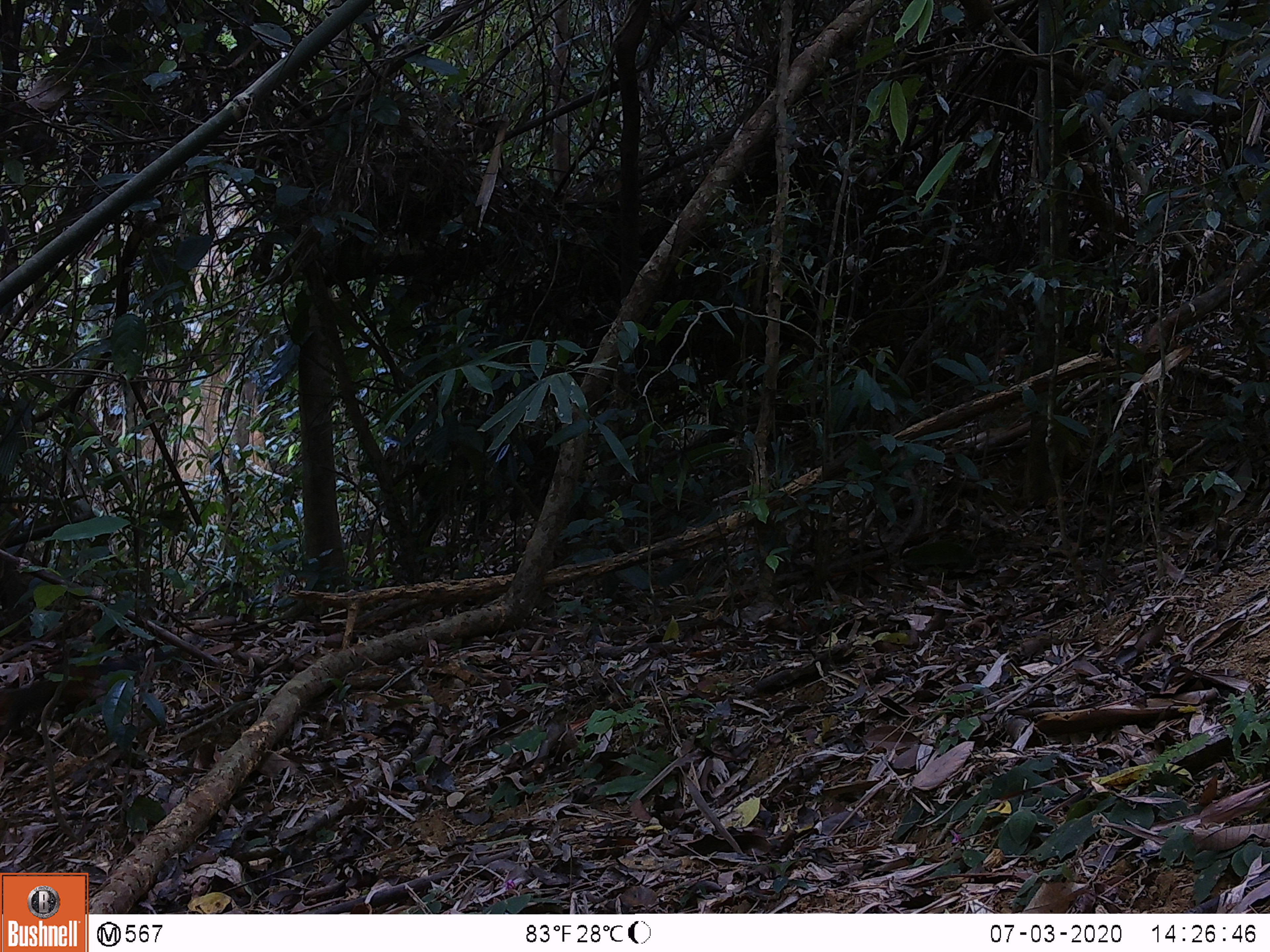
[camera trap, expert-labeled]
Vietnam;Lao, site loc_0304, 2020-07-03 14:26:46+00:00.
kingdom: Animalia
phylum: Chordata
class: Mammalia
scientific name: Mammalia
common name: mammal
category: unidentified small mammal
Unidentified small mammal (mammal) (Mammalia). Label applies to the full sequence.